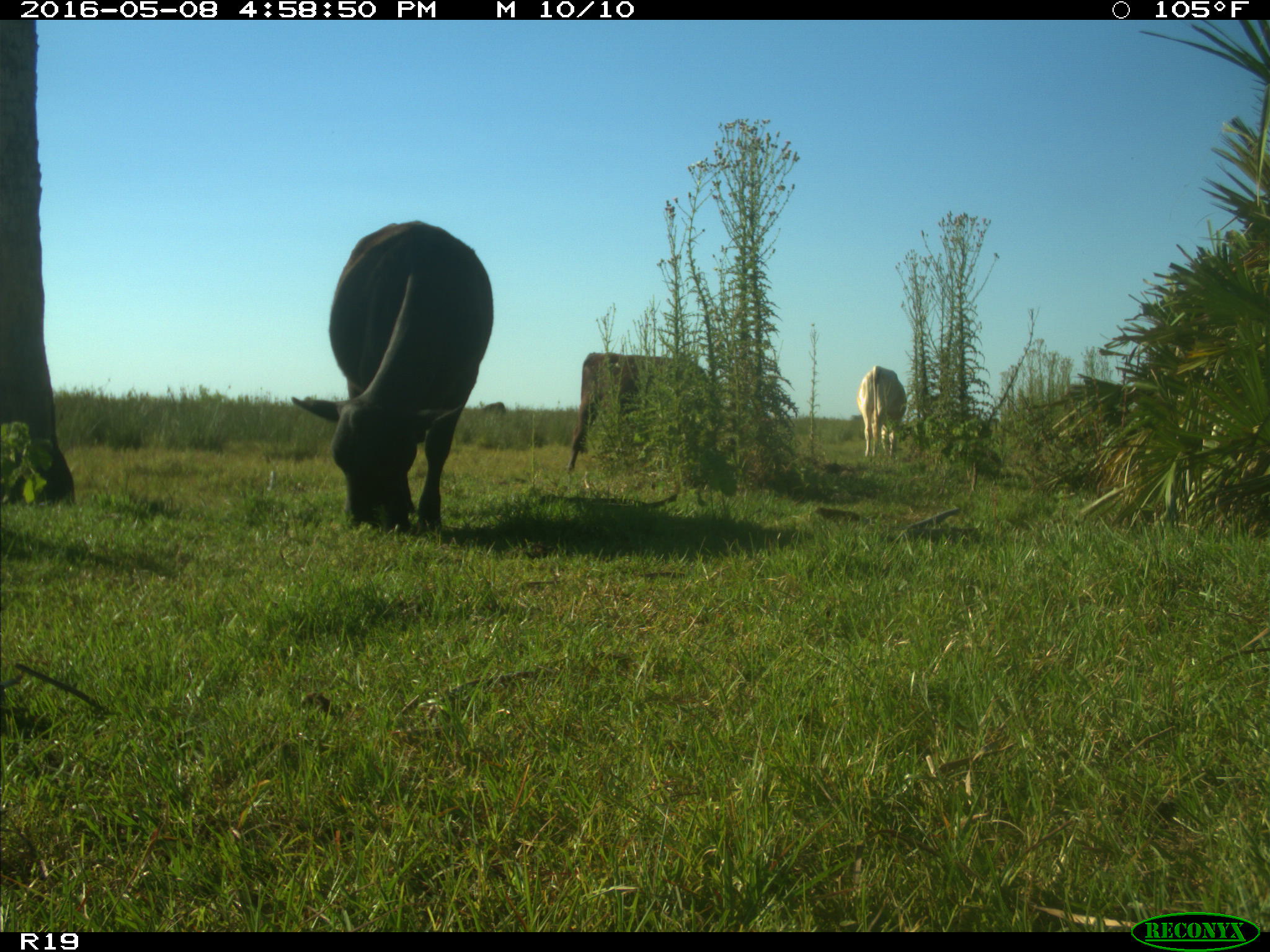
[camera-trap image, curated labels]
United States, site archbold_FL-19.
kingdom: Animalia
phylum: Chordata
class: Mammalia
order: Artiodactyla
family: Bovidae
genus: Bos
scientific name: Bos taurus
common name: domestic cow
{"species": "Bos taurus (domestic cow)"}